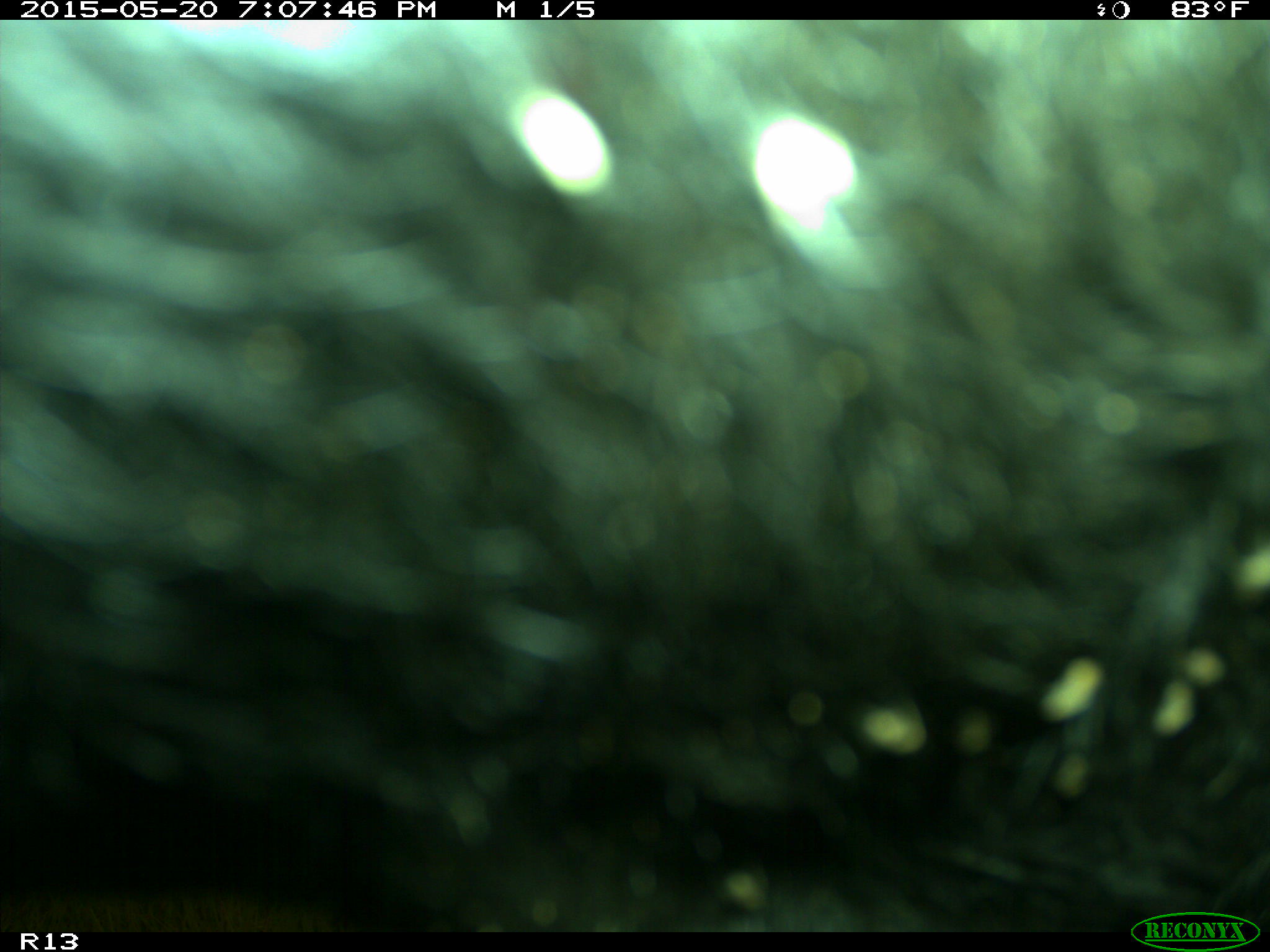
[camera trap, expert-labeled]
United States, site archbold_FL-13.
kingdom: Animalia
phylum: Chordata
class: Mammalia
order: Artiodactyla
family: Bovidae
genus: Bos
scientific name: Bos taurus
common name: domestic cow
Bos taurus (domestic cow).